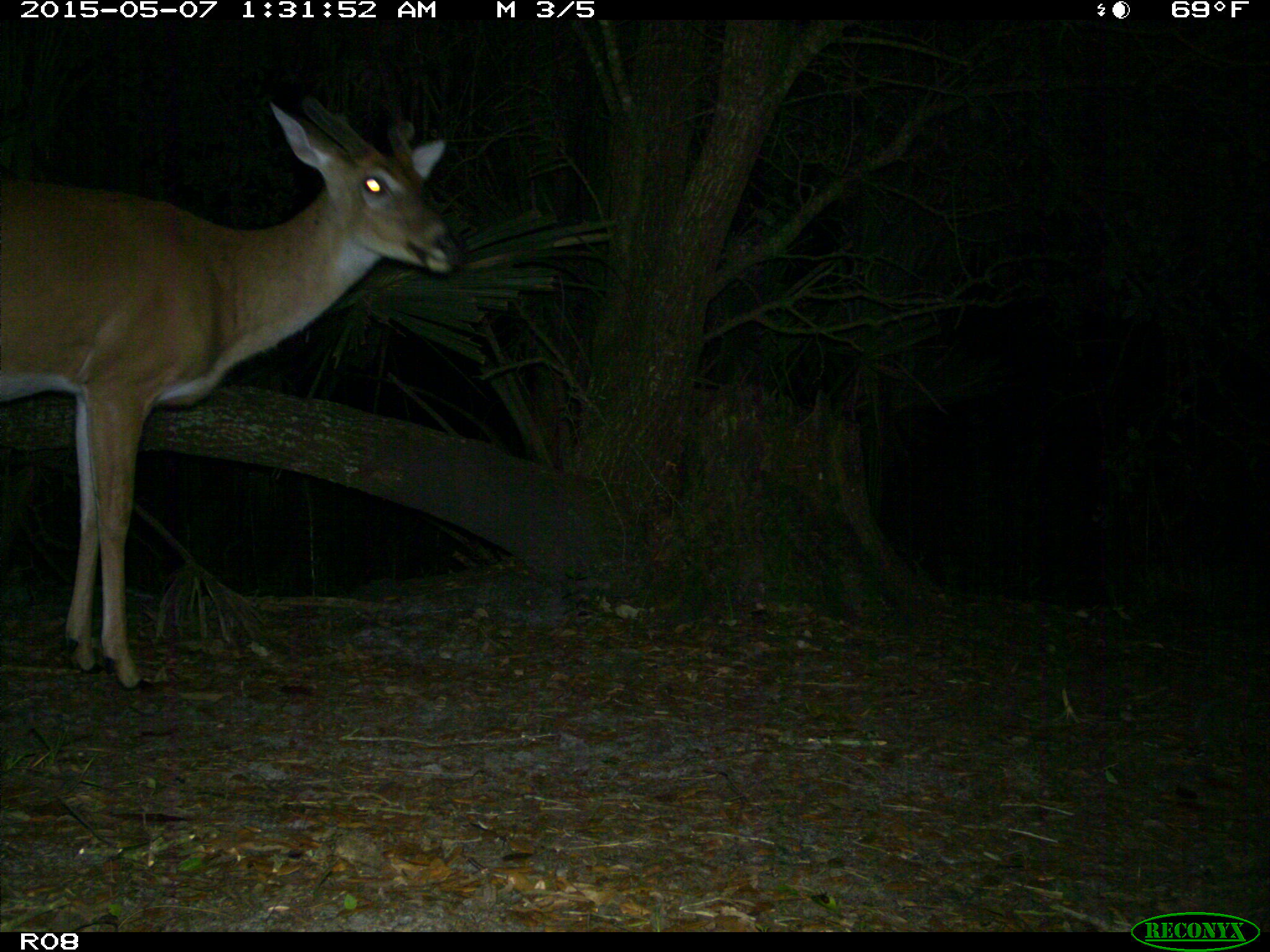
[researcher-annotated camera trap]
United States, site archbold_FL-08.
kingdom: Animalia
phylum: Chordata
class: Mammalia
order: Artiodactyla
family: Cervidae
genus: Odocoileus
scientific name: Odocoileus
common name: deer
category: unidentified deer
Unidentified deer (deer) (Odocoileus).